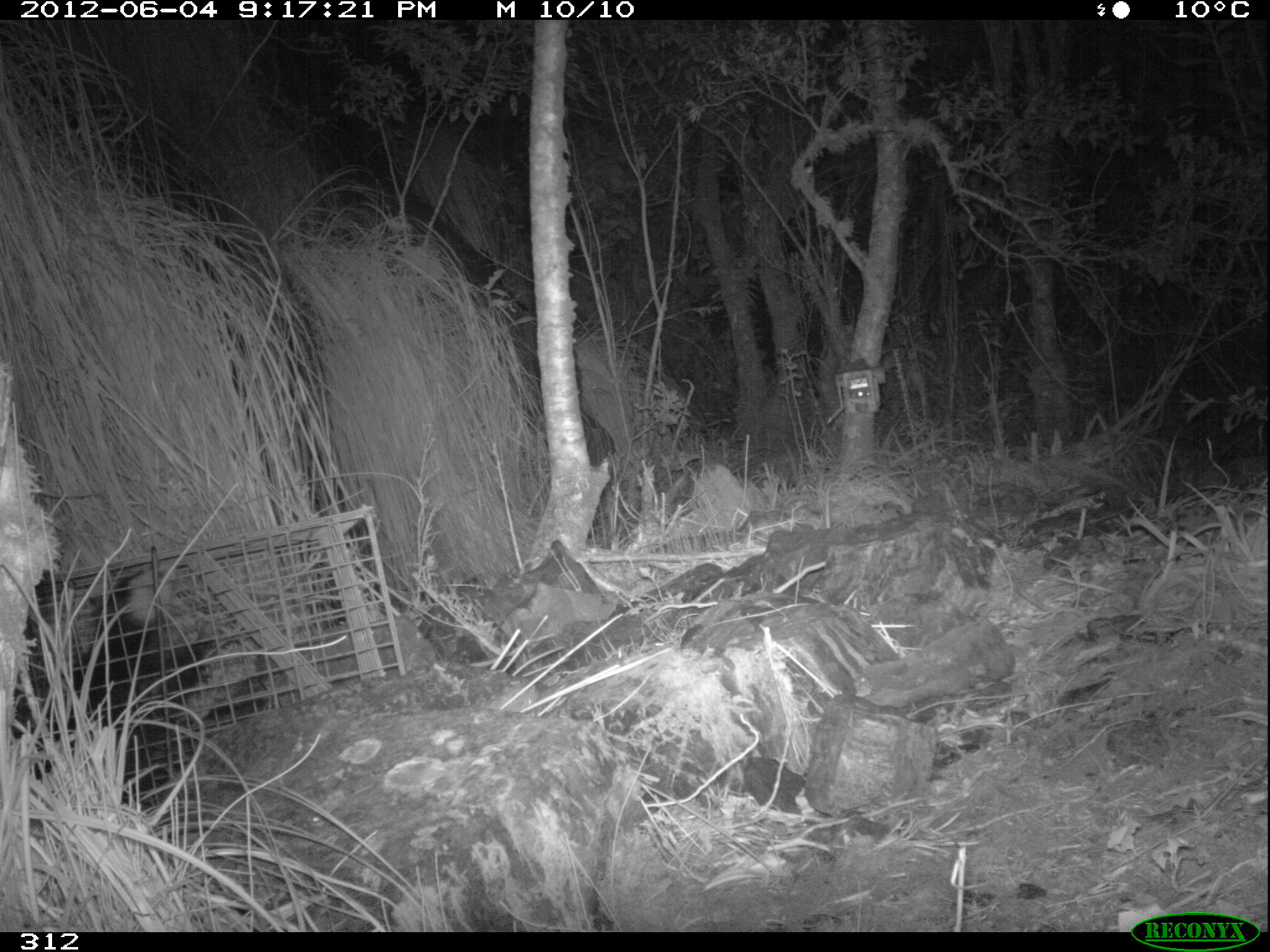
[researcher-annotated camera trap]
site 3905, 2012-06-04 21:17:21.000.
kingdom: Animalia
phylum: Chordata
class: Mammalia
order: Didelphimorphia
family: Didelphidae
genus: Didelphis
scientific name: Didelphis pernigra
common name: andean white-eared opossum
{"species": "Didelphis pernigra (andean white-eared opossum)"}